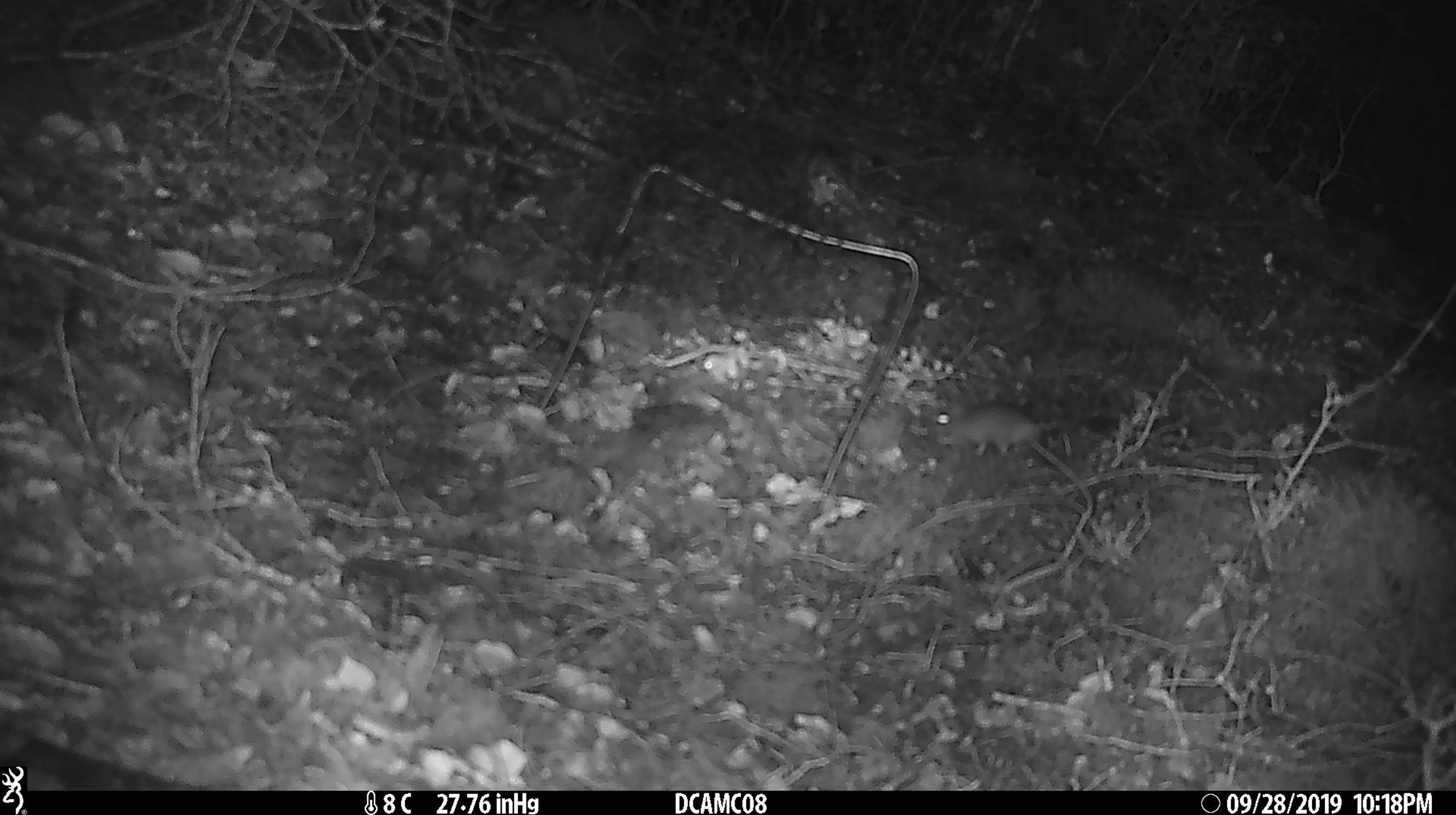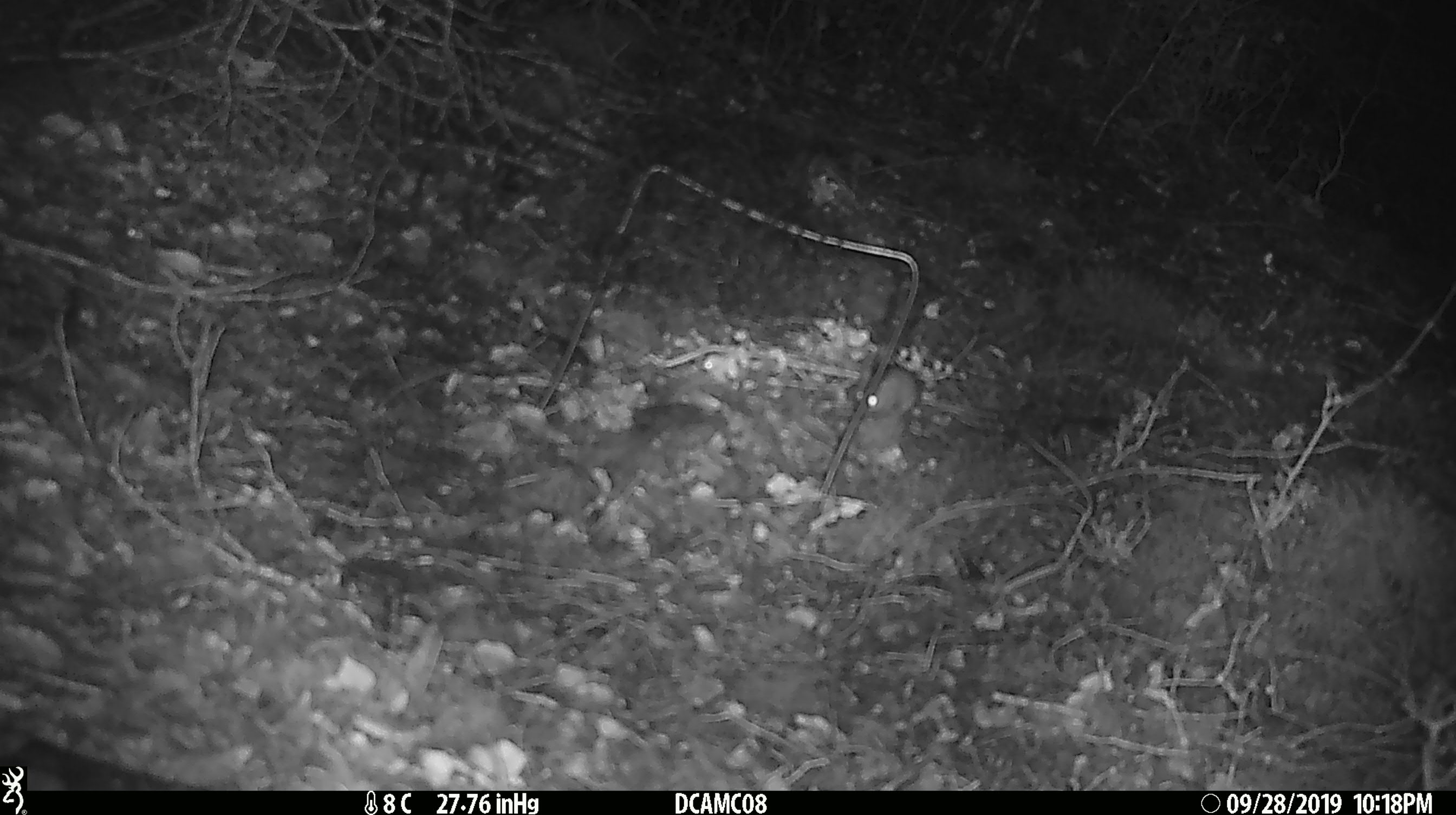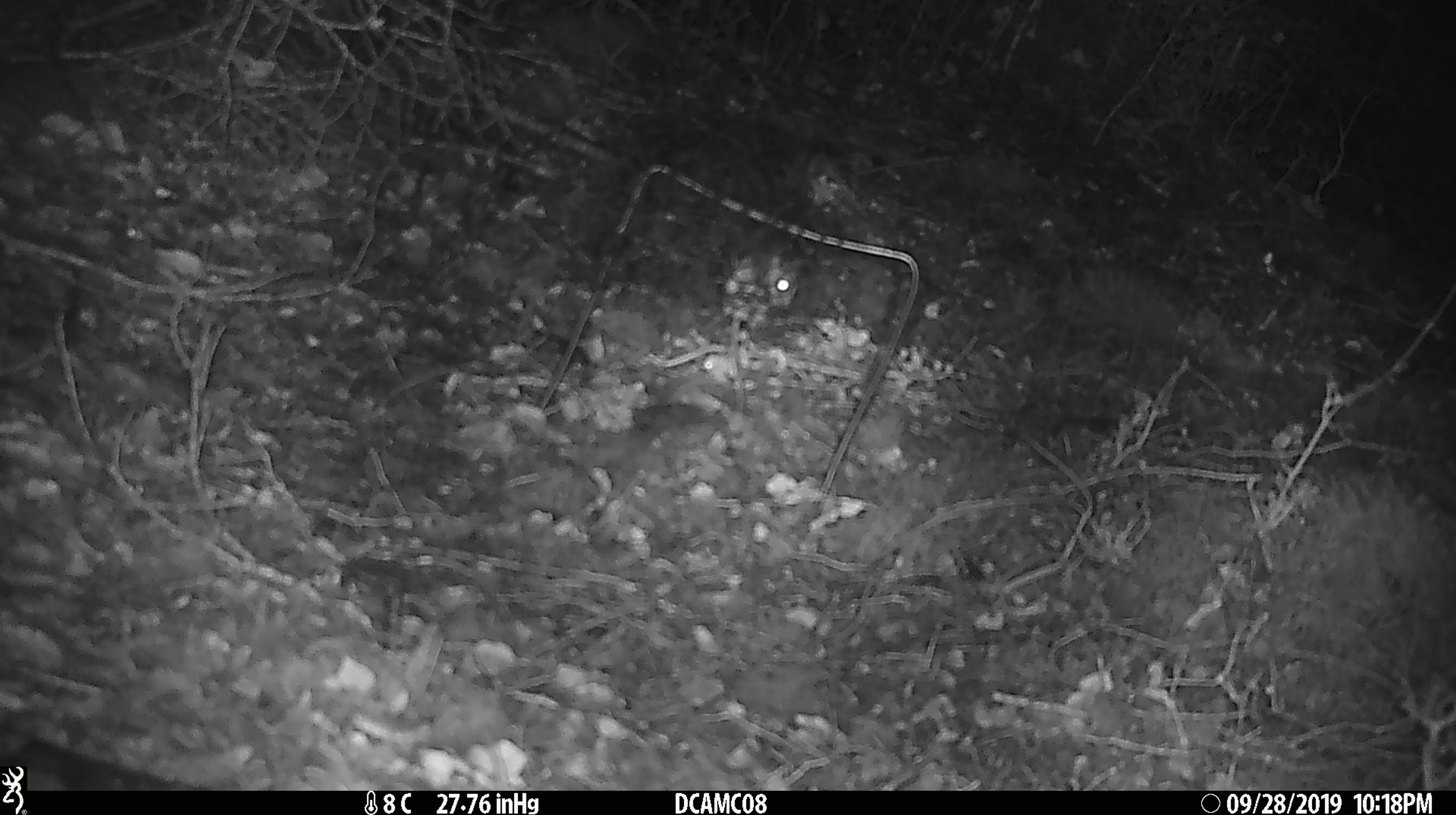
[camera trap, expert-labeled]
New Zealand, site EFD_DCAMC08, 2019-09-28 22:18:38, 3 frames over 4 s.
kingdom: Animalia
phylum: Chordata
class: Mammalia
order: Rodentia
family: Muridae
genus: Mus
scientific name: Mus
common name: mouse